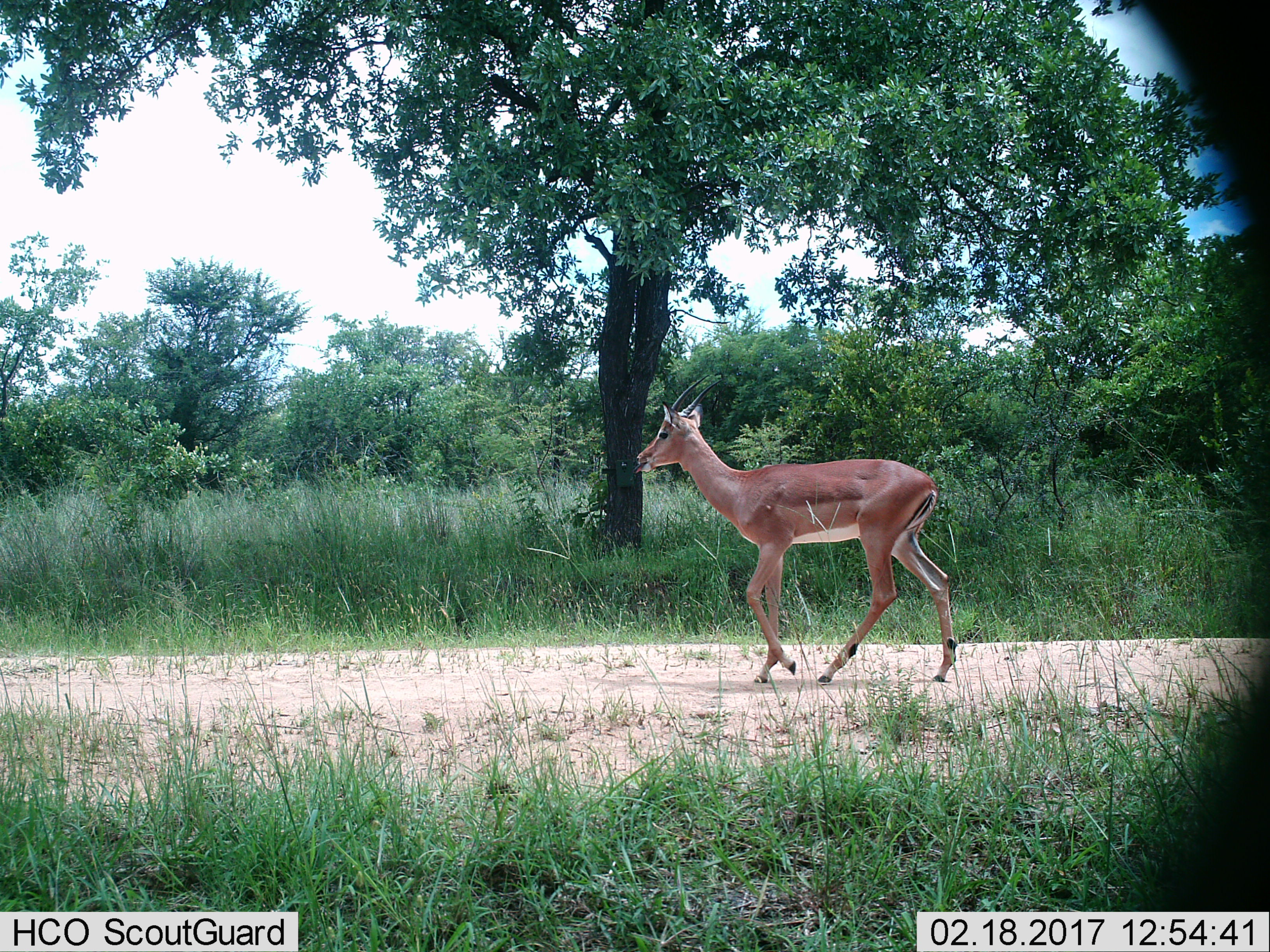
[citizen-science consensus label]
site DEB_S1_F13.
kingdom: Animalia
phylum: Chordata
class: Mammalia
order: Artiodactyla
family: Bovidae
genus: Aepyceros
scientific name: Aepyceros melampus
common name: impala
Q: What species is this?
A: Impala (Aepyceros melampus).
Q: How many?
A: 1.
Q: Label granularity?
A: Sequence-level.